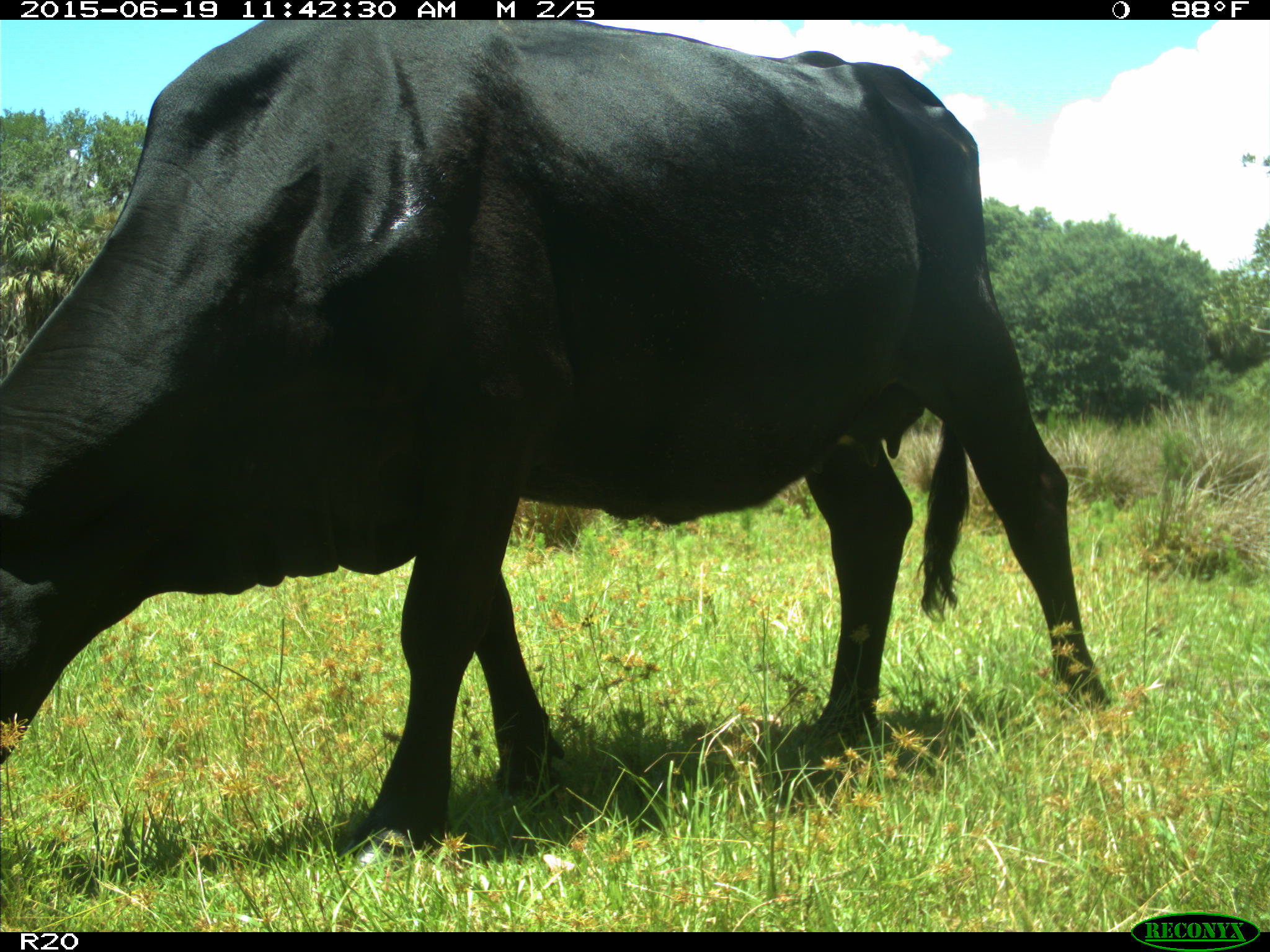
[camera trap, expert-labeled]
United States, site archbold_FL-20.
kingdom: Animalia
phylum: Chordata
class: Mammalia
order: Artiodactyla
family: Bovidae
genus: Bos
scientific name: Bos taurus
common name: domestic cow